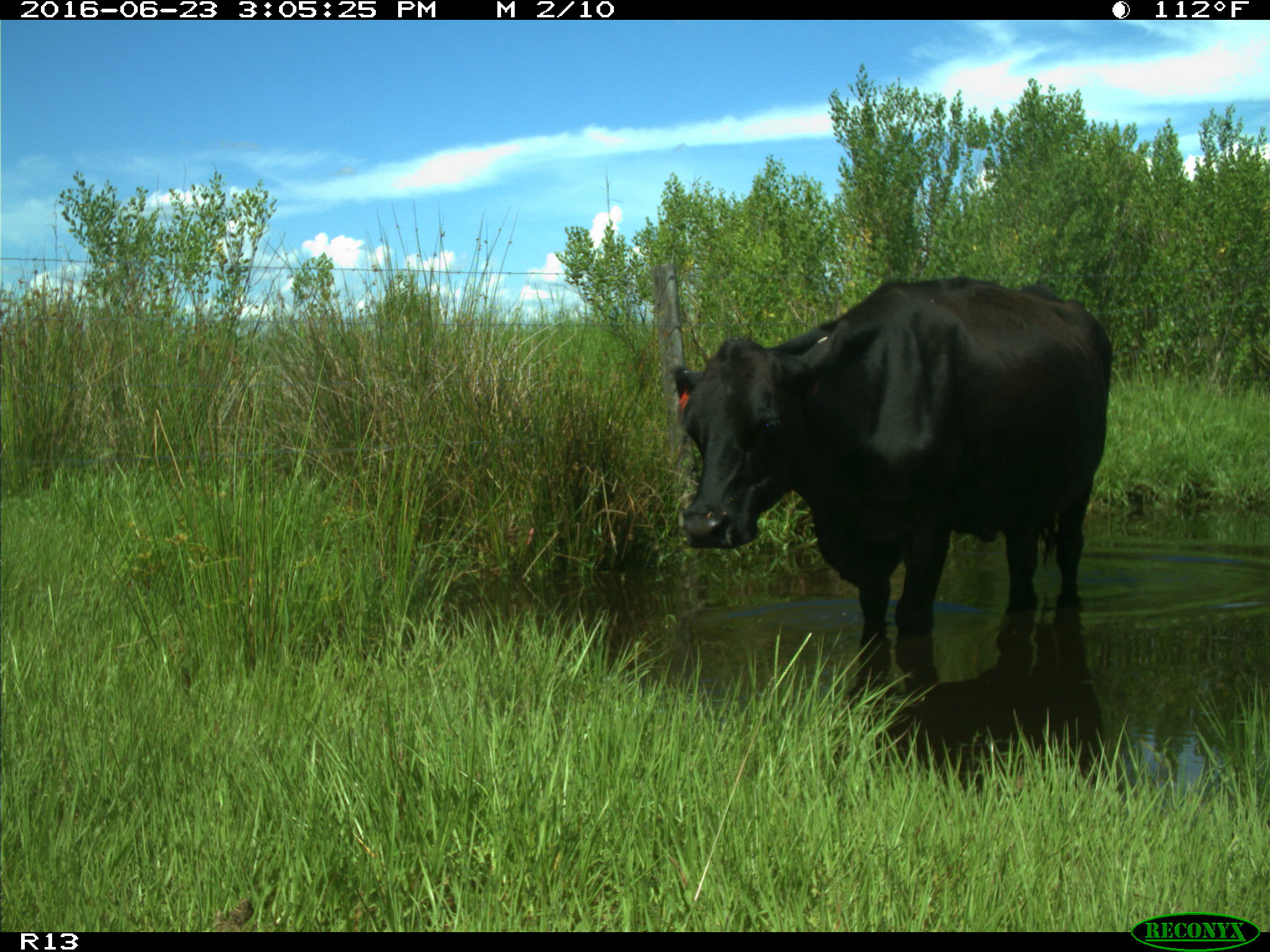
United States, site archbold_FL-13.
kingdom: Animalia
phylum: Chordata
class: Mammalia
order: Artiodactyla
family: Bovidae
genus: Bos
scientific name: Bos taurus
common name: domestic cow